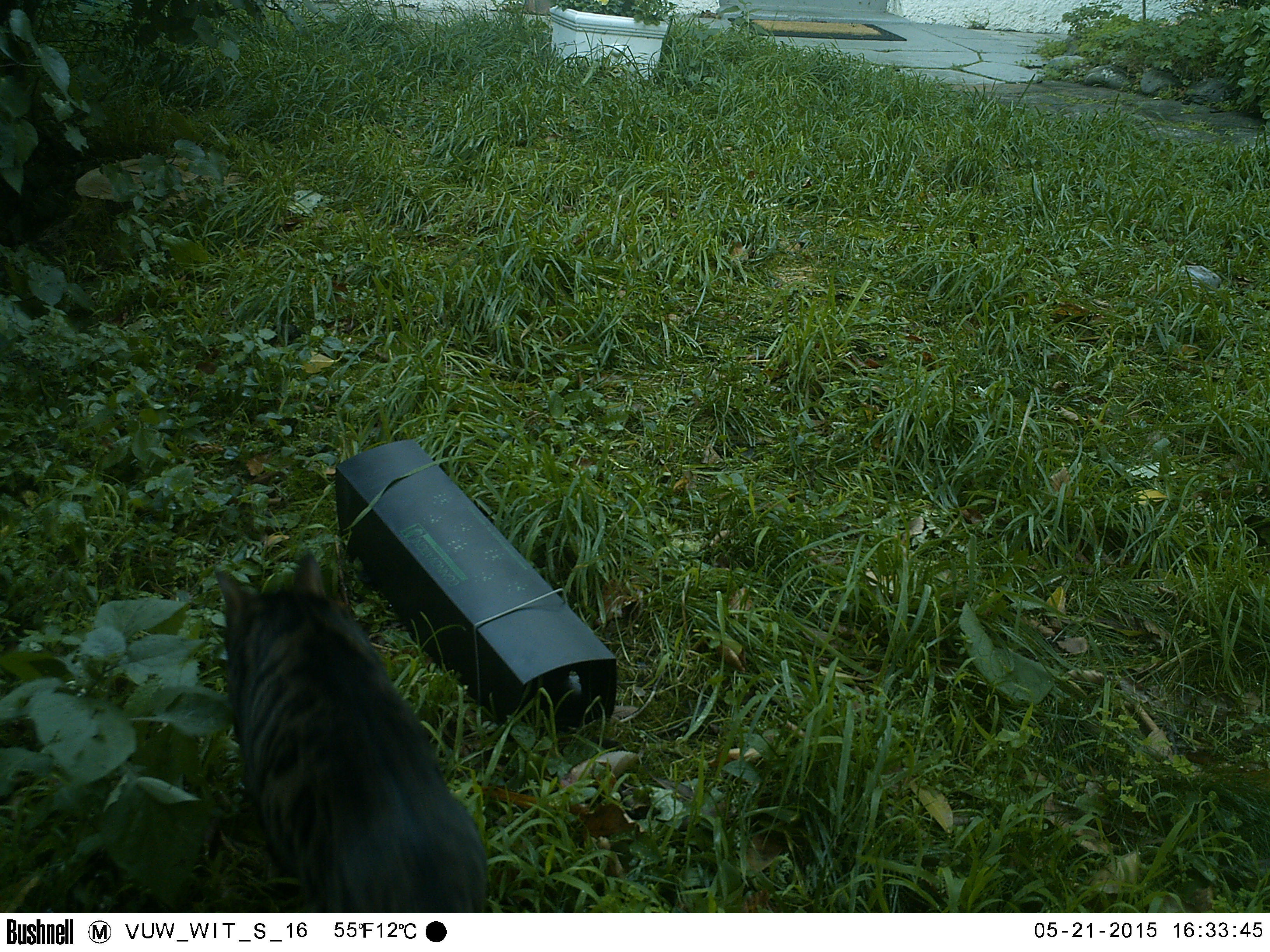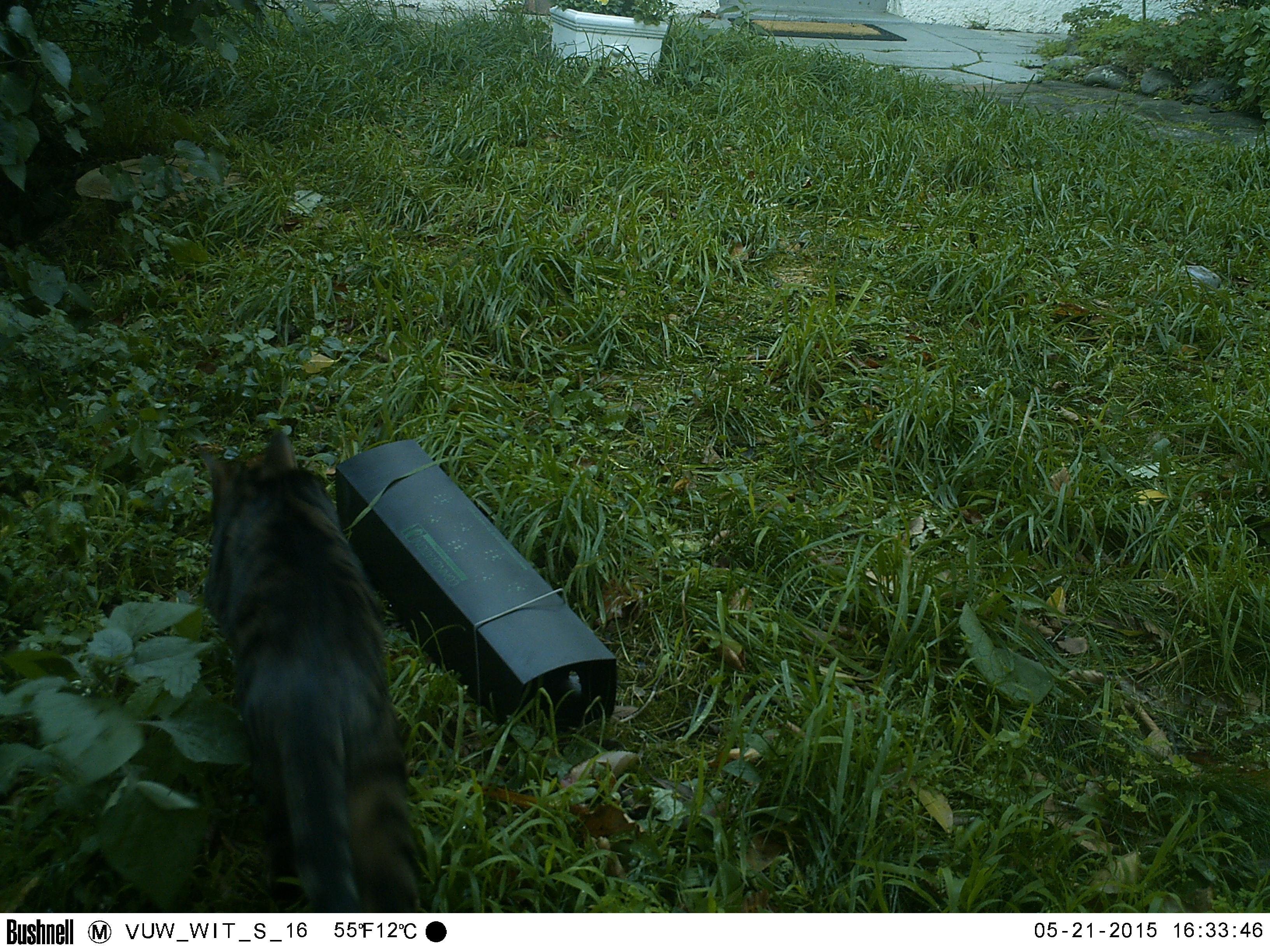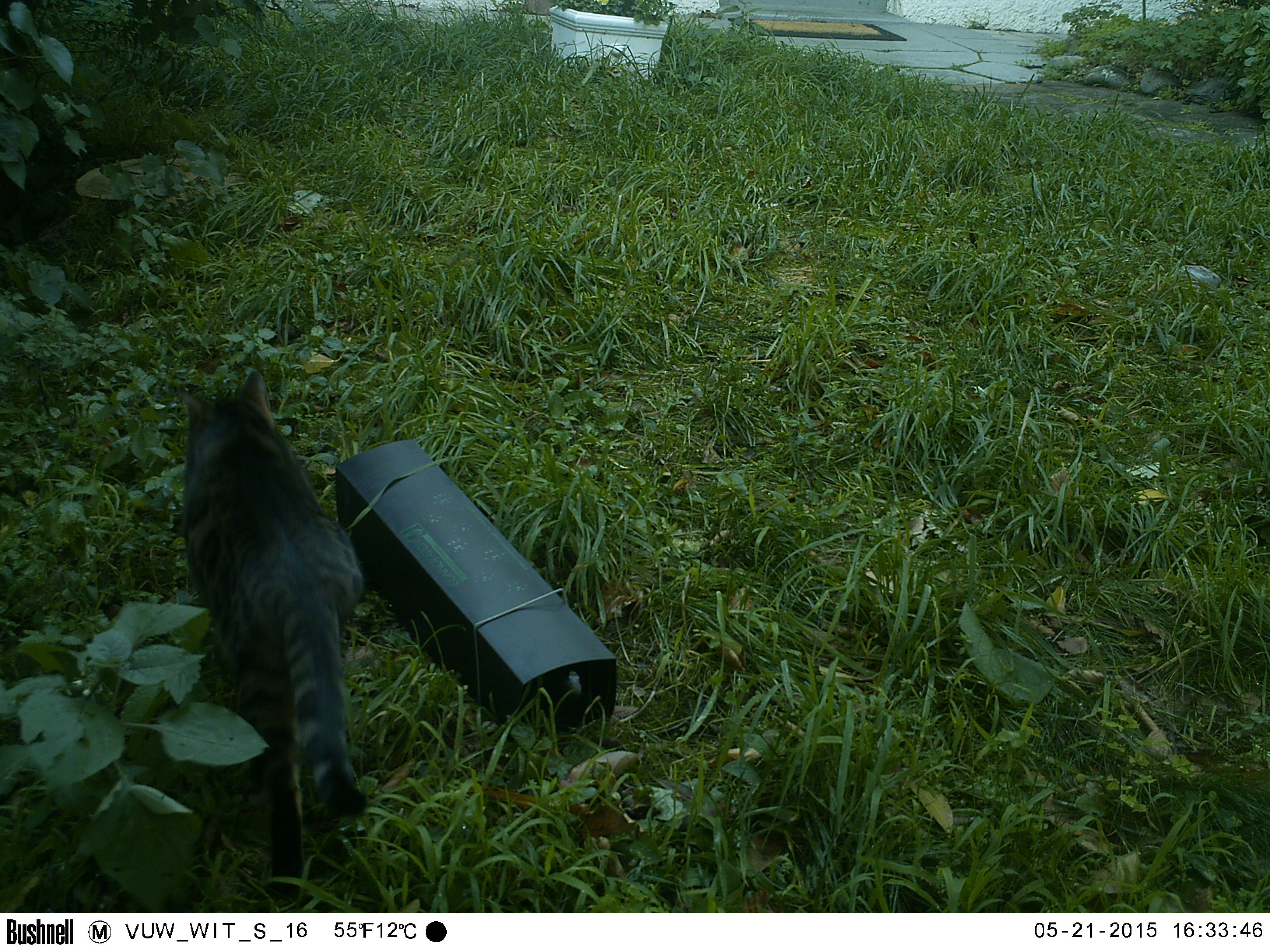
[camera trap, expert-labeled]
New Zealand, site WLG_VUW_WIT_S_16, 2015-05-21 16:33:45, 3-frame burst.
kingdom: Animalia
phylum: Chordata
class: Mammalia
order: Carnivora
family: Felidae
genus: Felis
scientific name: Felis catus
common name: domestic cat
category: cat